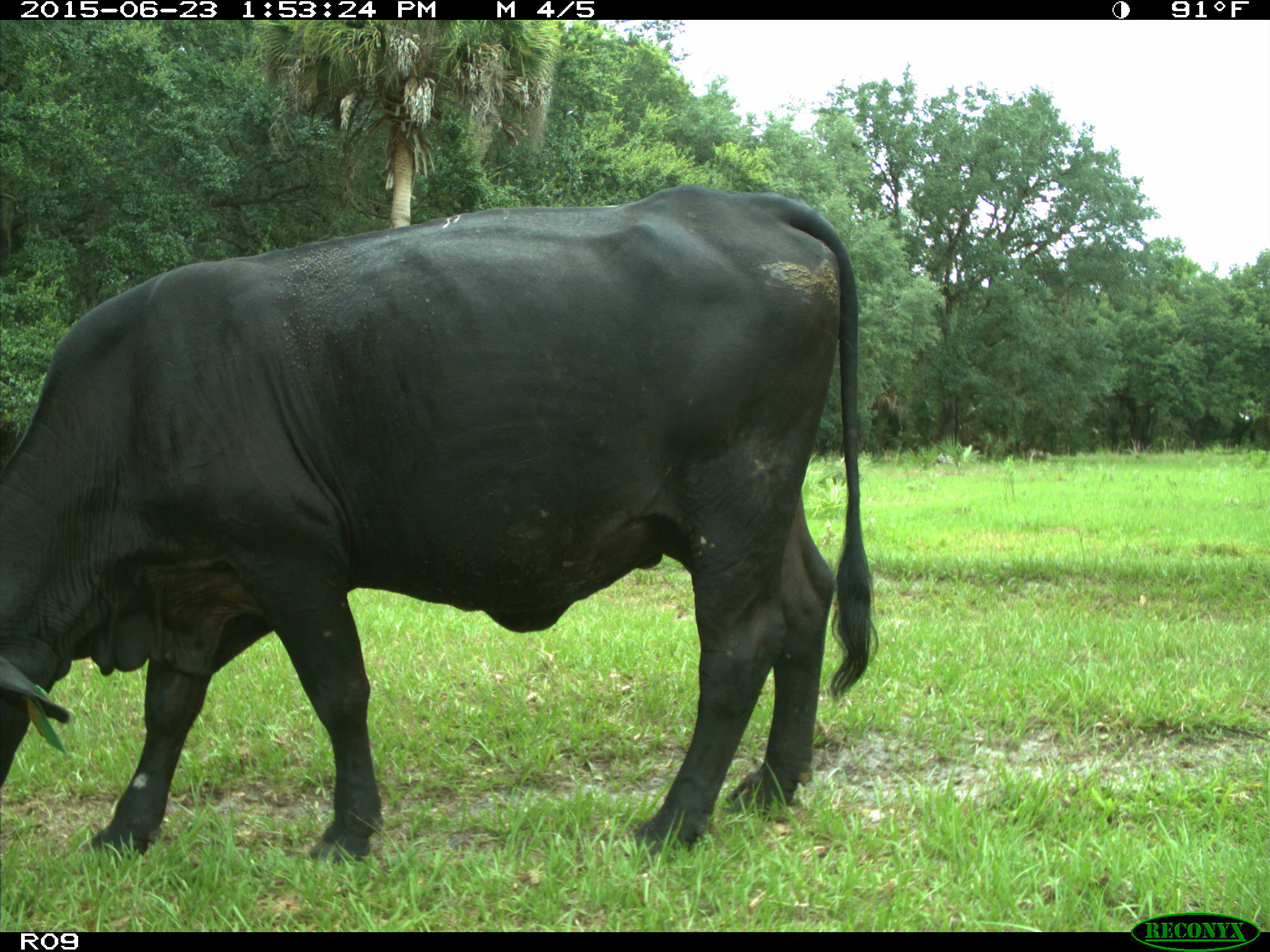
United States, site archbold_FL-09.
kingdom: Animalia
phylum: Chordata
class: Mammalia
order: Artiodactyla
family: Bovidae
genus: Bos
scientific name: Bos taurus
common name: domestic cow